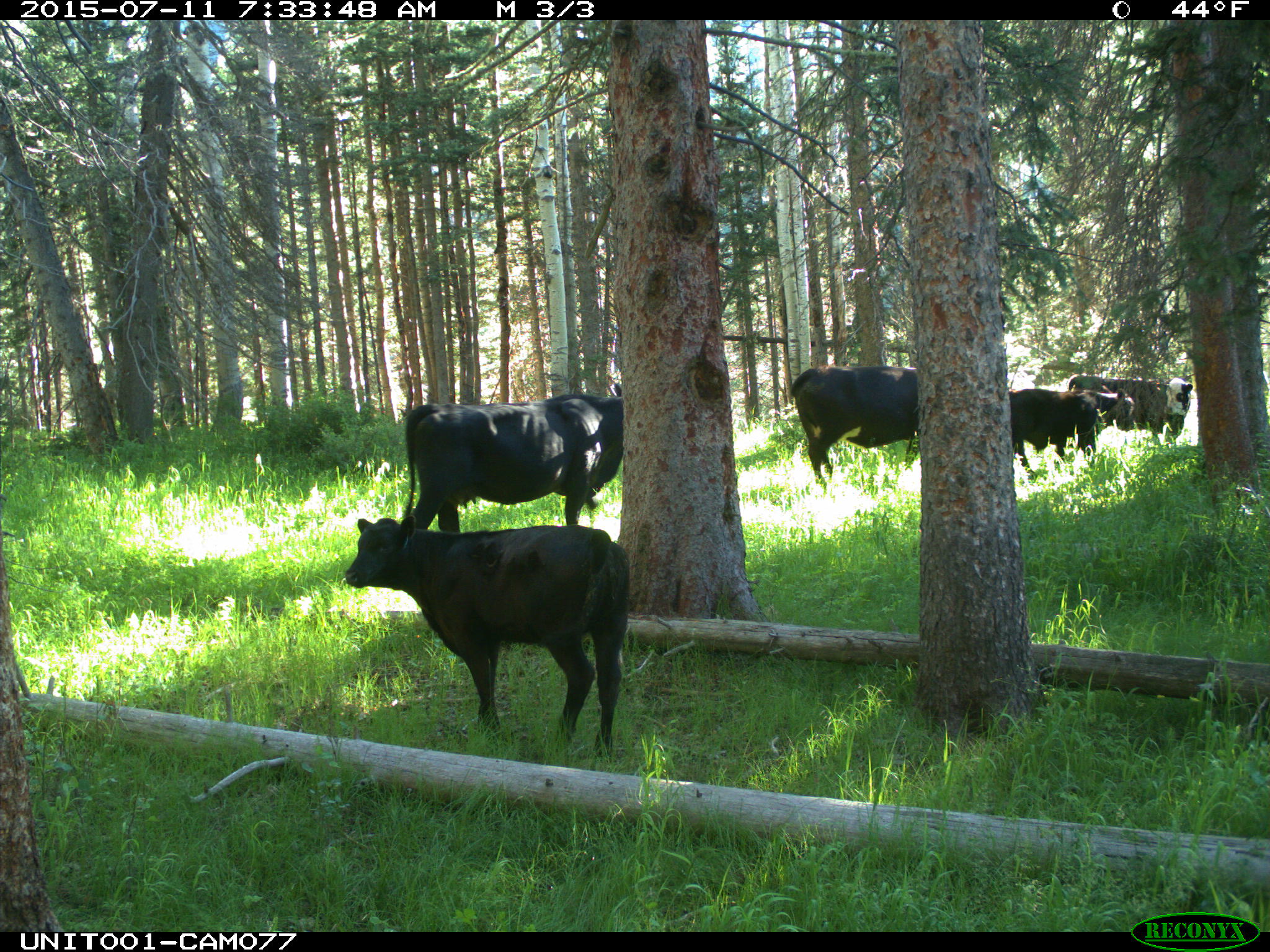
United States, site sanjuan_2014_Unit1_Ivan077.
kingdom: Animalia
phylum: Chordata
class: Mammalia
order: Artiodactyla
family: Bovidae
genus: Bos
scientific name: Bos taurus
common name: domestic cow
Bos taurus (domestic cow).